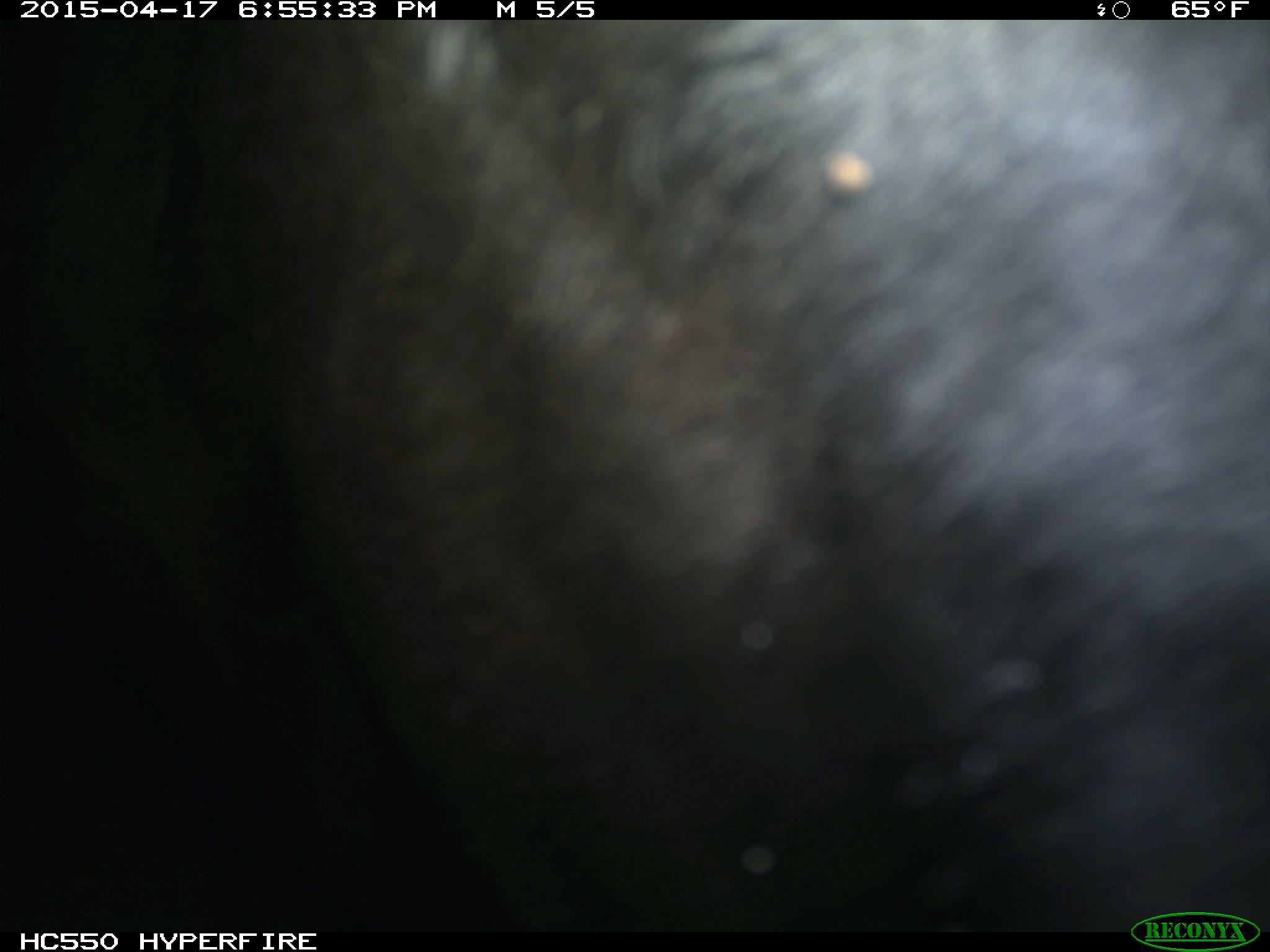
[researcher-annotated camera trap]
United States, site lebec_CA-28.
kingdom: Animalia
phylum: Chordata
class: Mammalia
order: Artiodactyla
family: Bovidae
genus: Bos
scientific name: Bos taurus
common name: domestic cow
Bos taurus (domestic cow).